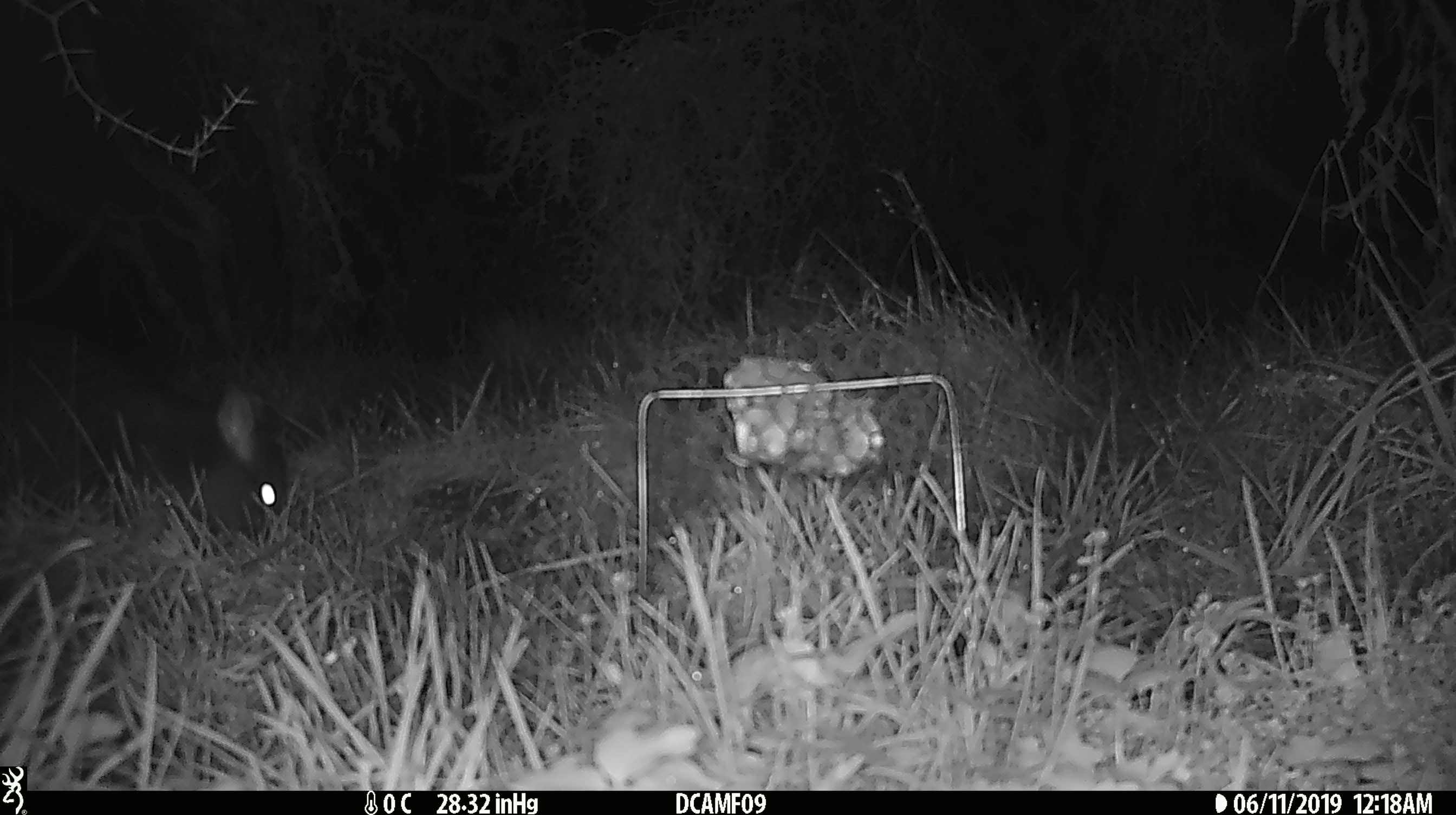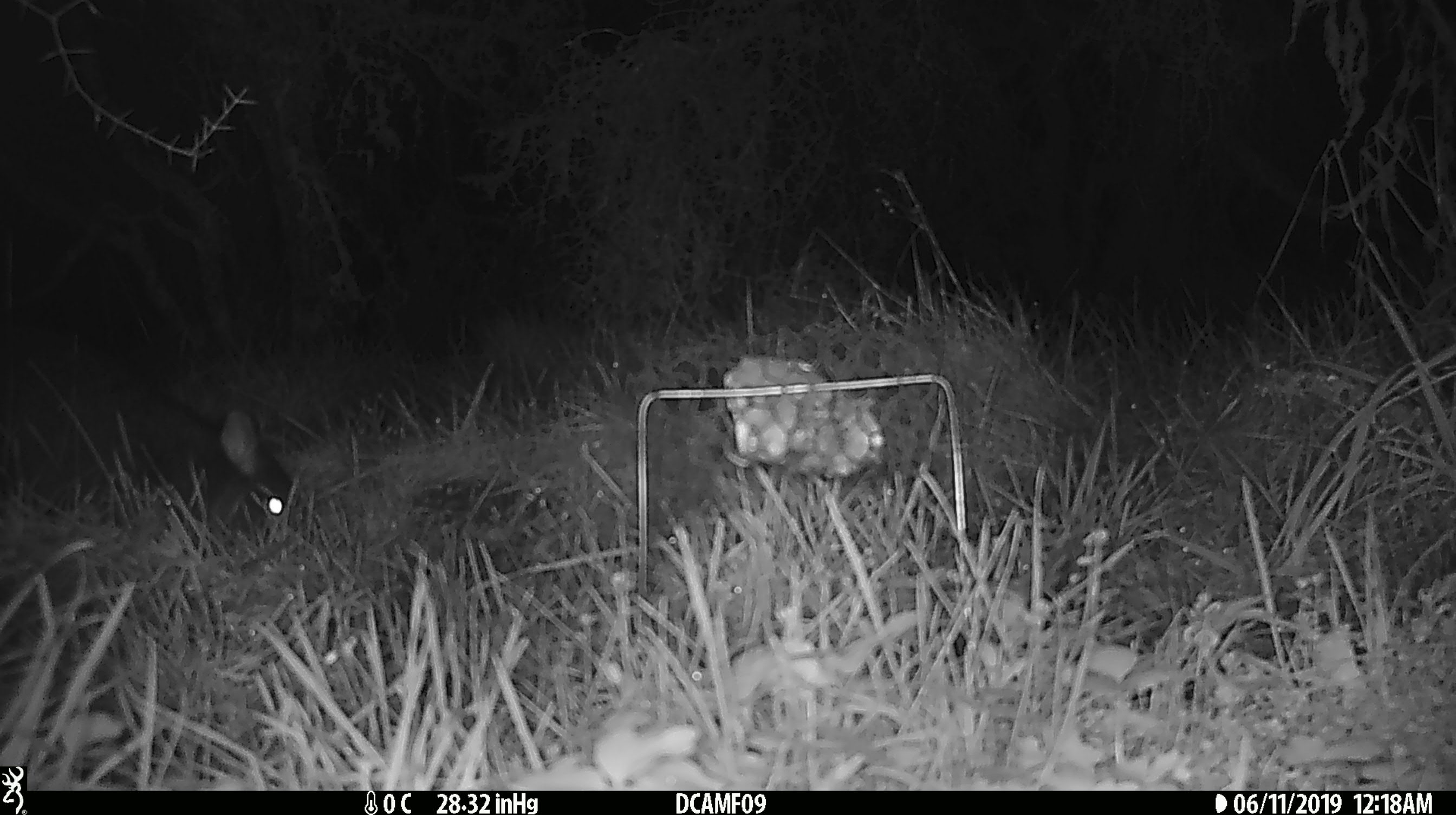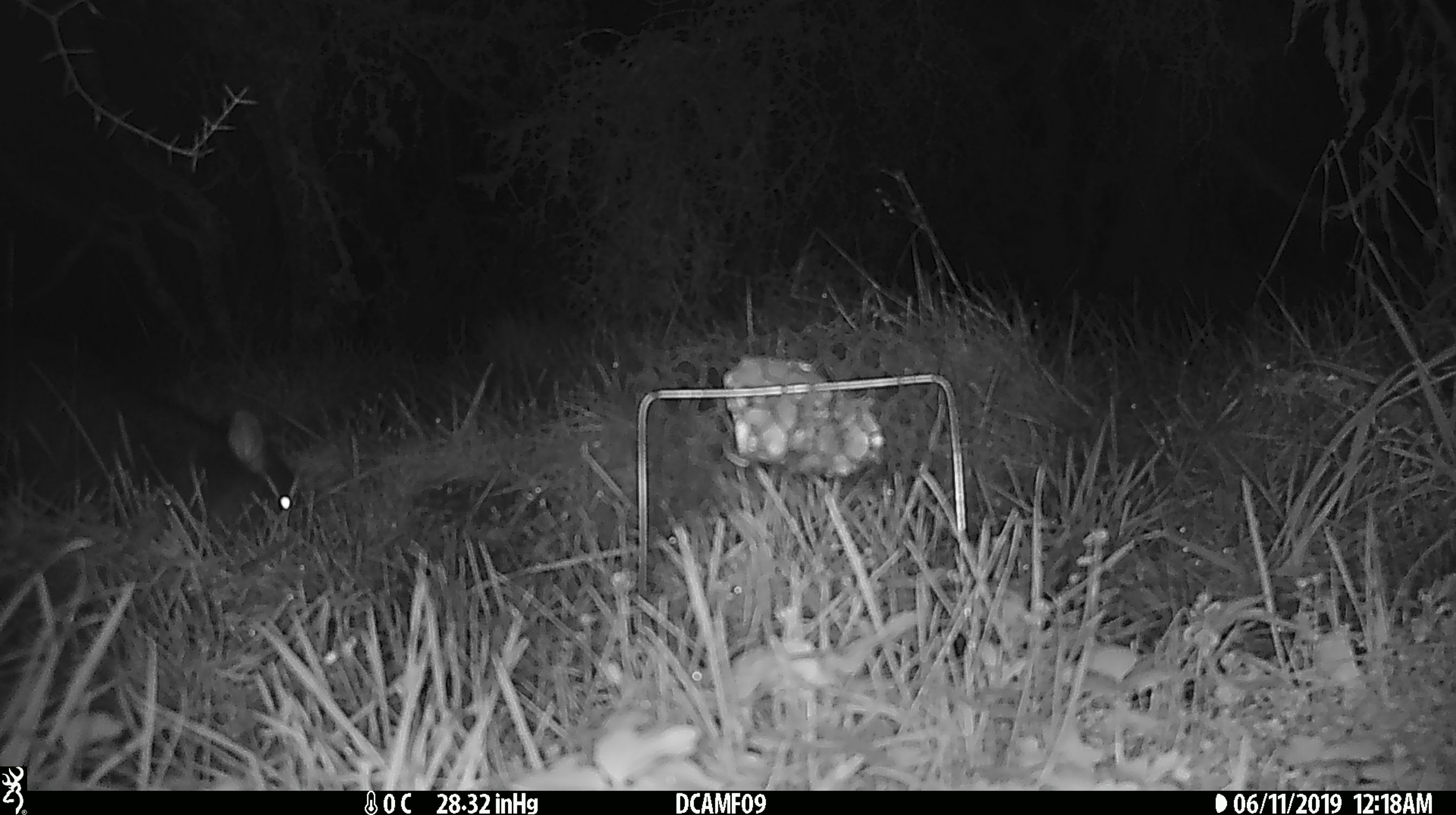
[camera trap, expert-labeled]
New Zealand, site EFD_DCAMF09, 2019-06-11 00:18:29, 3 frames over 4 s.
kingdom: Animalia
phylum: Chordata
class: Mammalia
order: Diprotodontia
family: Phalangeridae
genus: Trichosurus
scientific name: Trichosurus vulpecula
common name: common brushtail possum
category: possum